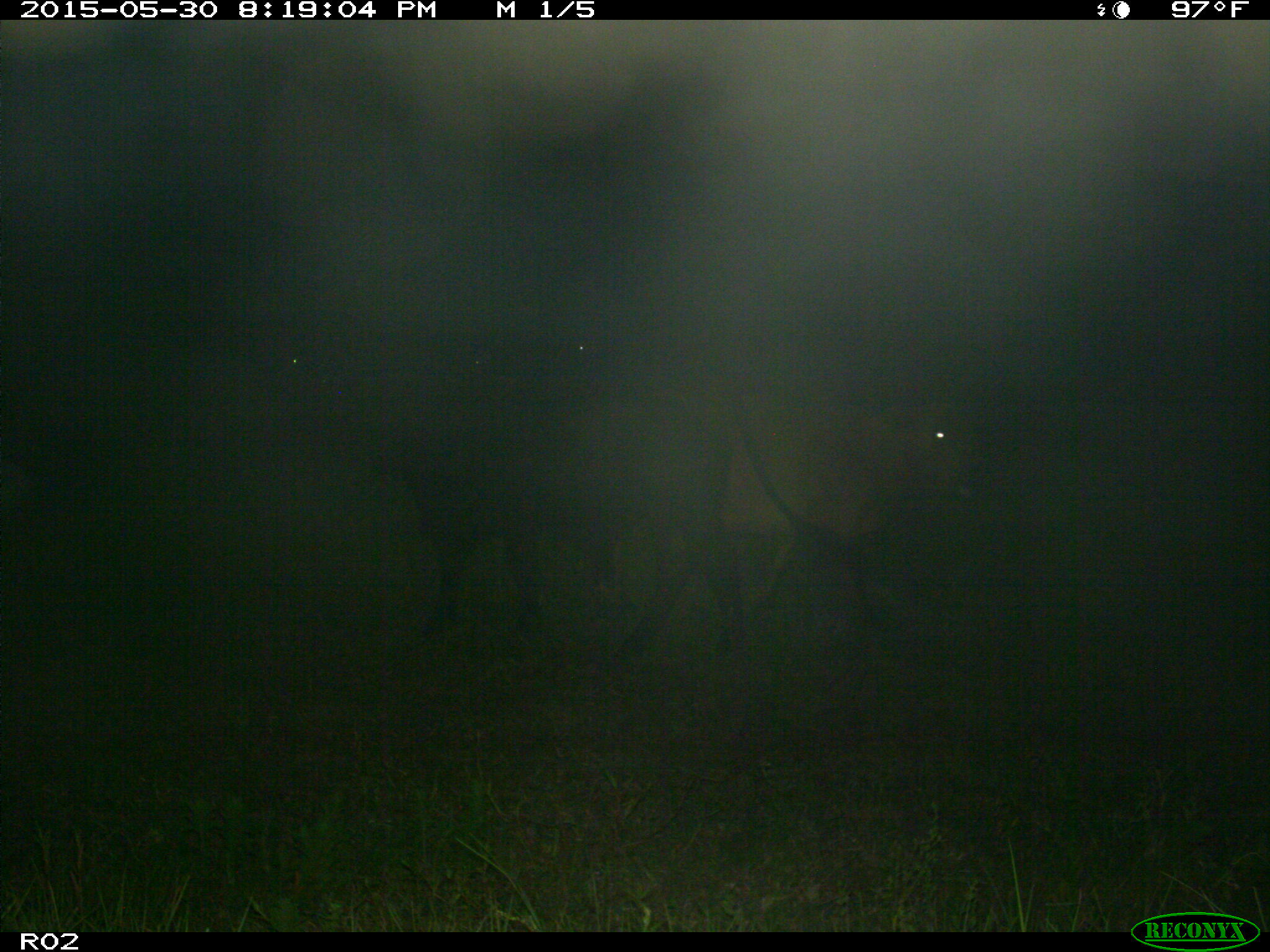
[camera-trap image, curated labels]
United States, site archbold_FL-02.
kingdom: Animalia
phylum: Chordata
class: Mammalia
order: Artiodactyla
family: Bovidae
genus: Bos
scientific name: Bos taurus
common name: domestic cow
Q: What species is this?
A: Bos taurus (domestic cow).